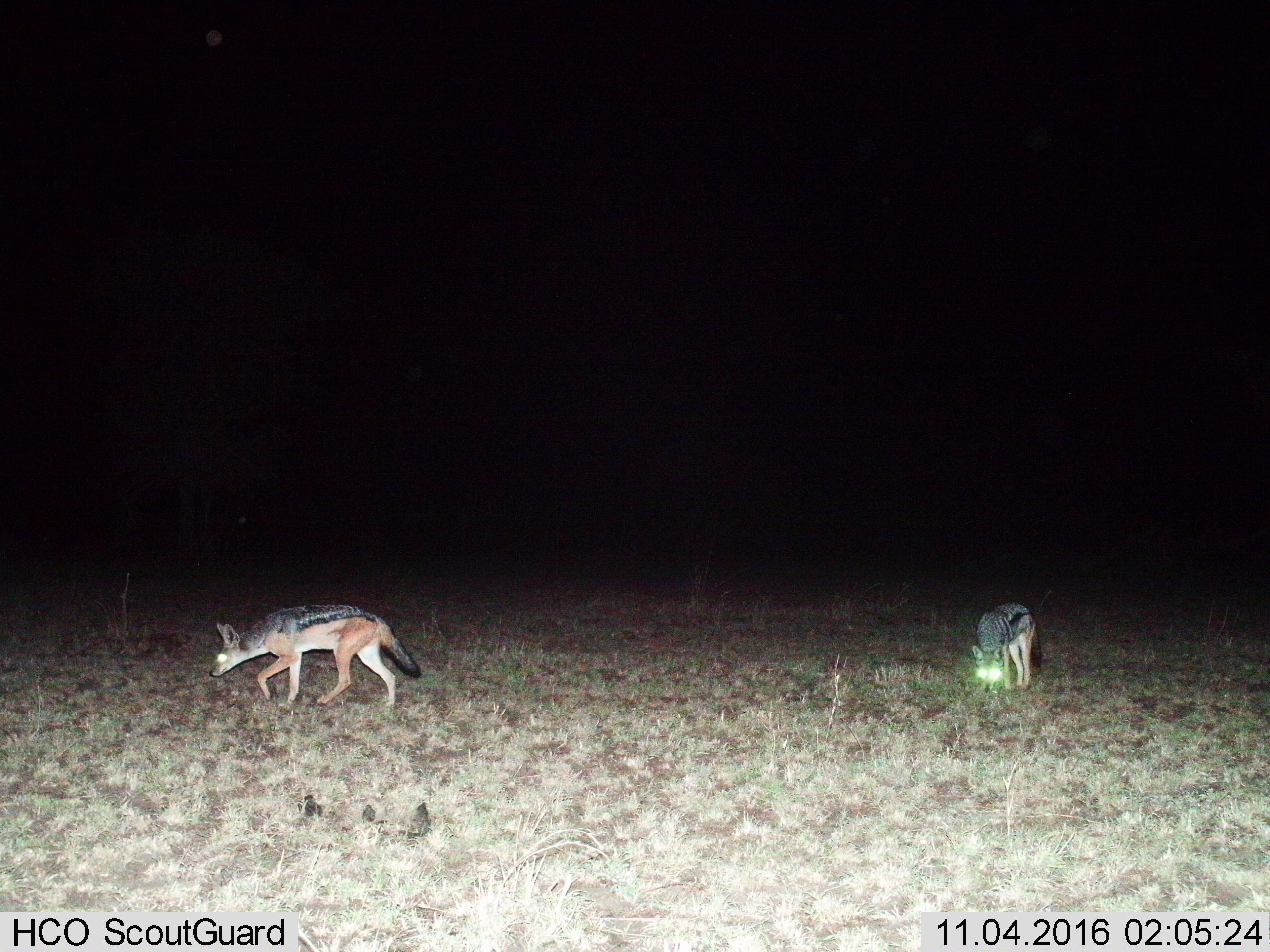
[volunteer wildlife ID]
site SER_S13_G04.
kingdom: Animalia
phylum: Chordata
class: Mammalia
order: Carnivora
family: Canidae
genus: Lupulella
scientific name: Lupulella mesomelas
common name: black-backed jackal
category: jackalblackbacked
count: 2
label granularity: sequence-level